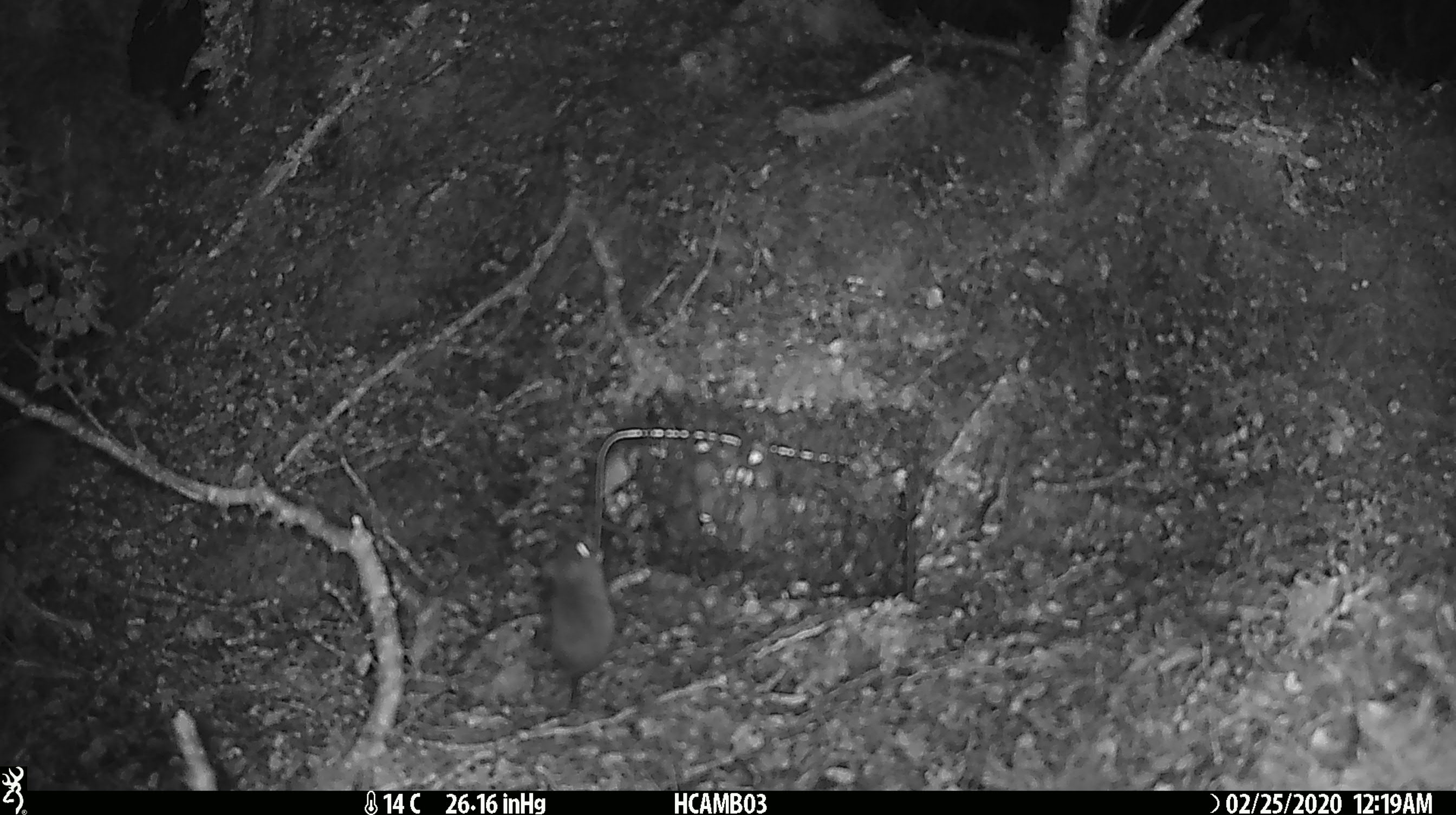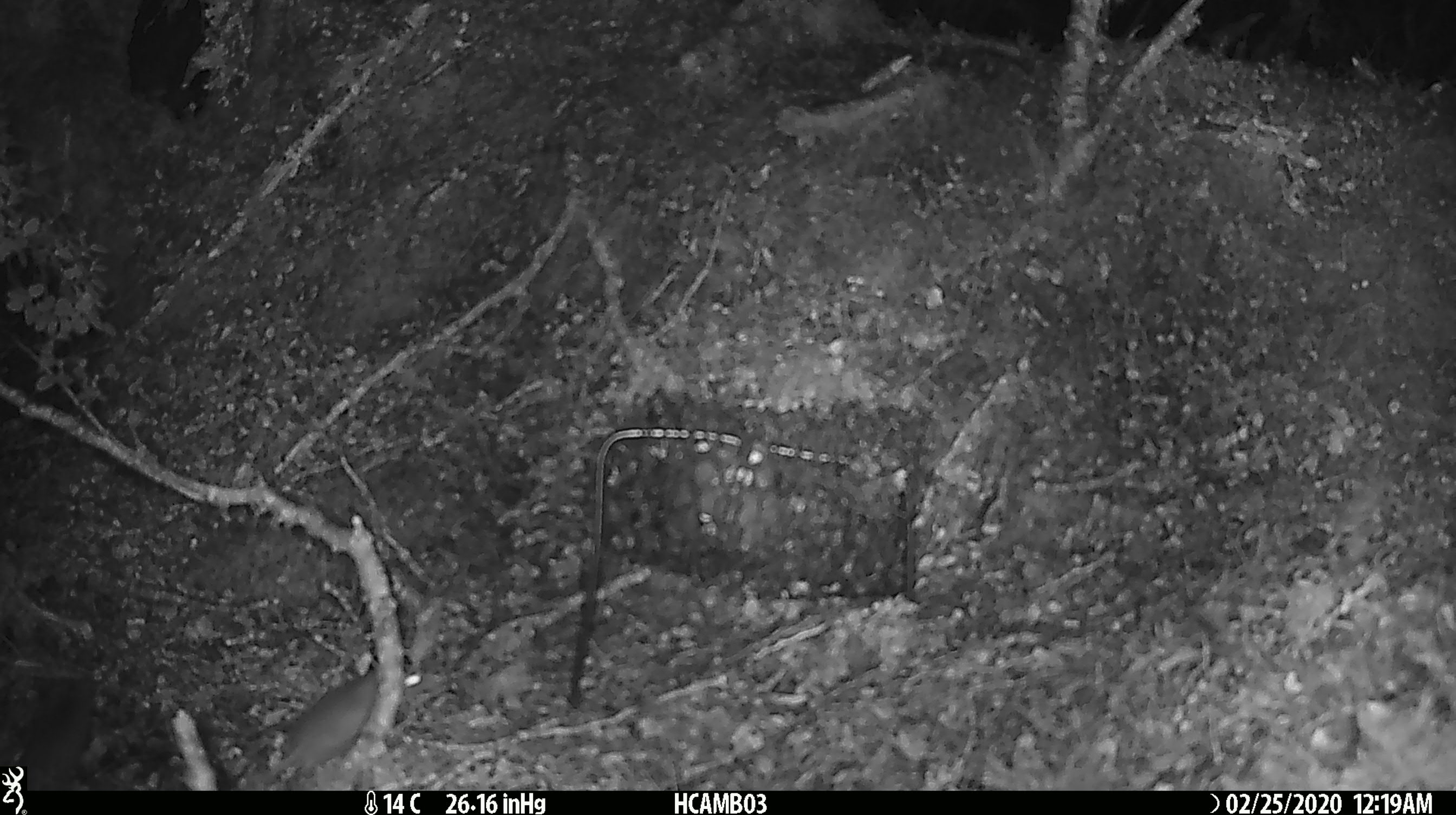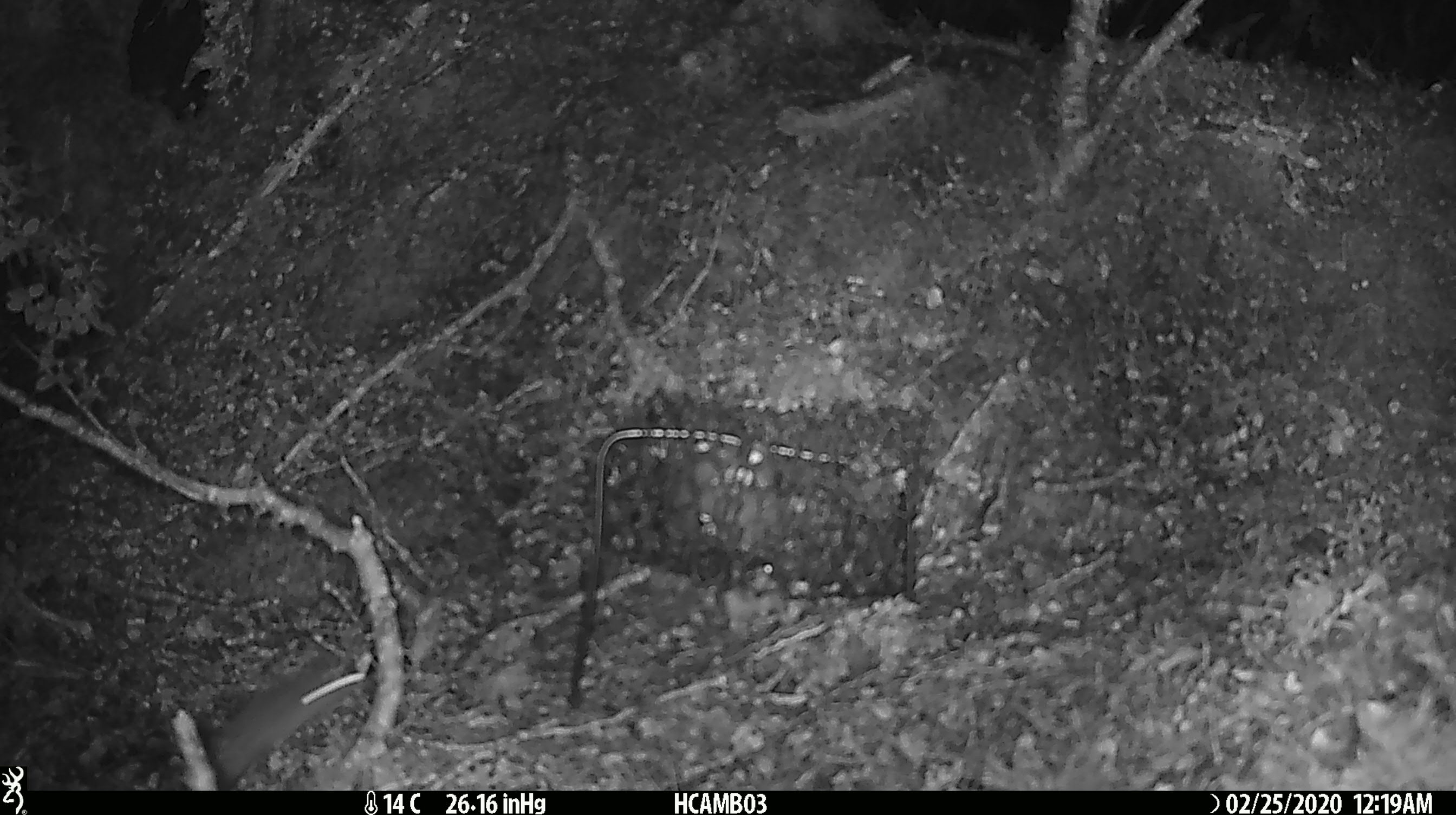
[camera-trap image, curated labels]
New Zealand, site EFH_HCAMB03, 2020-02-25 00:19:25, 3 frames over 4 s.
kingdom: Animalia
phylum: Chordata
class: Mammalia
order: Rodentia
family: Muridae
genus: Mus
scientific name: Mus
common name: mouse